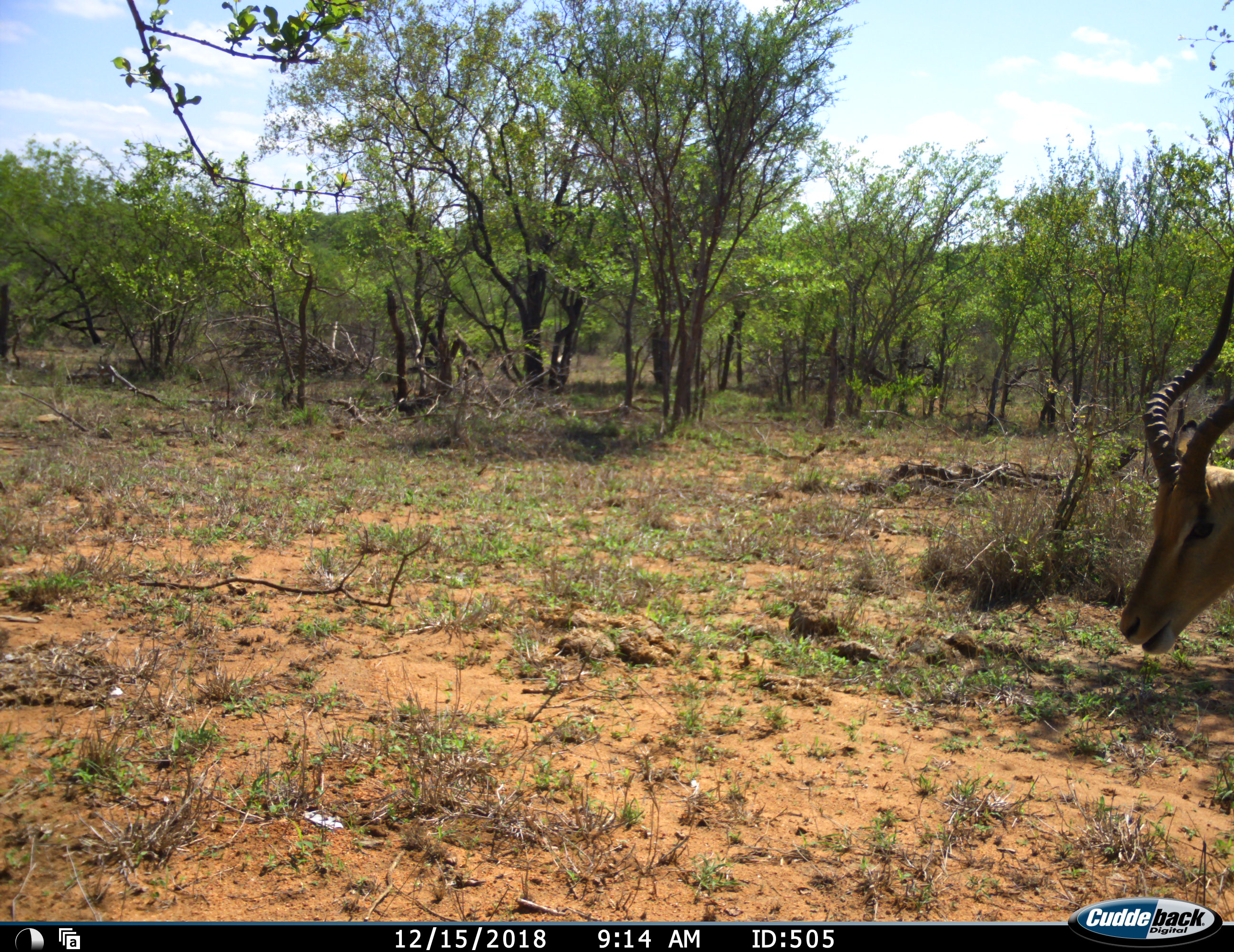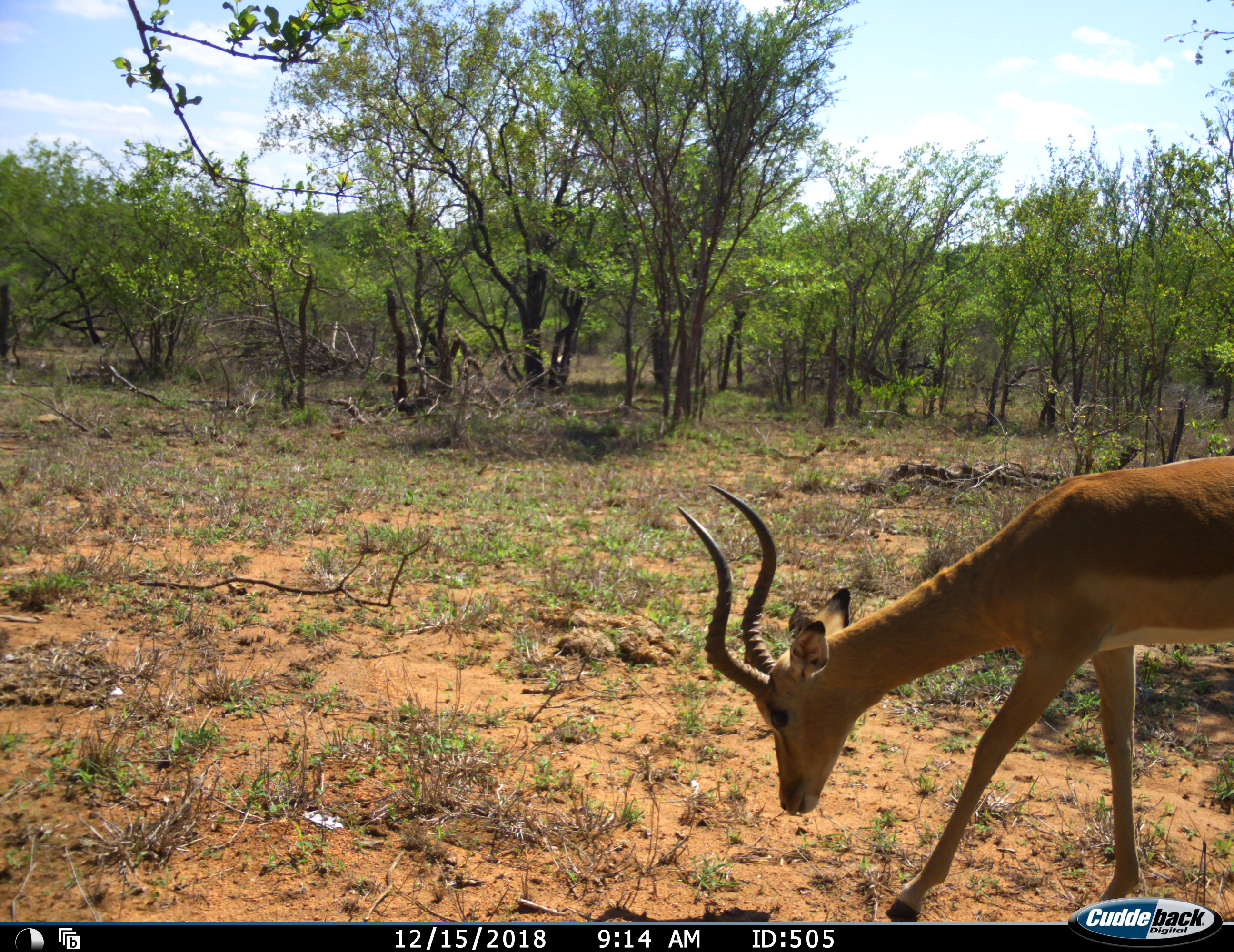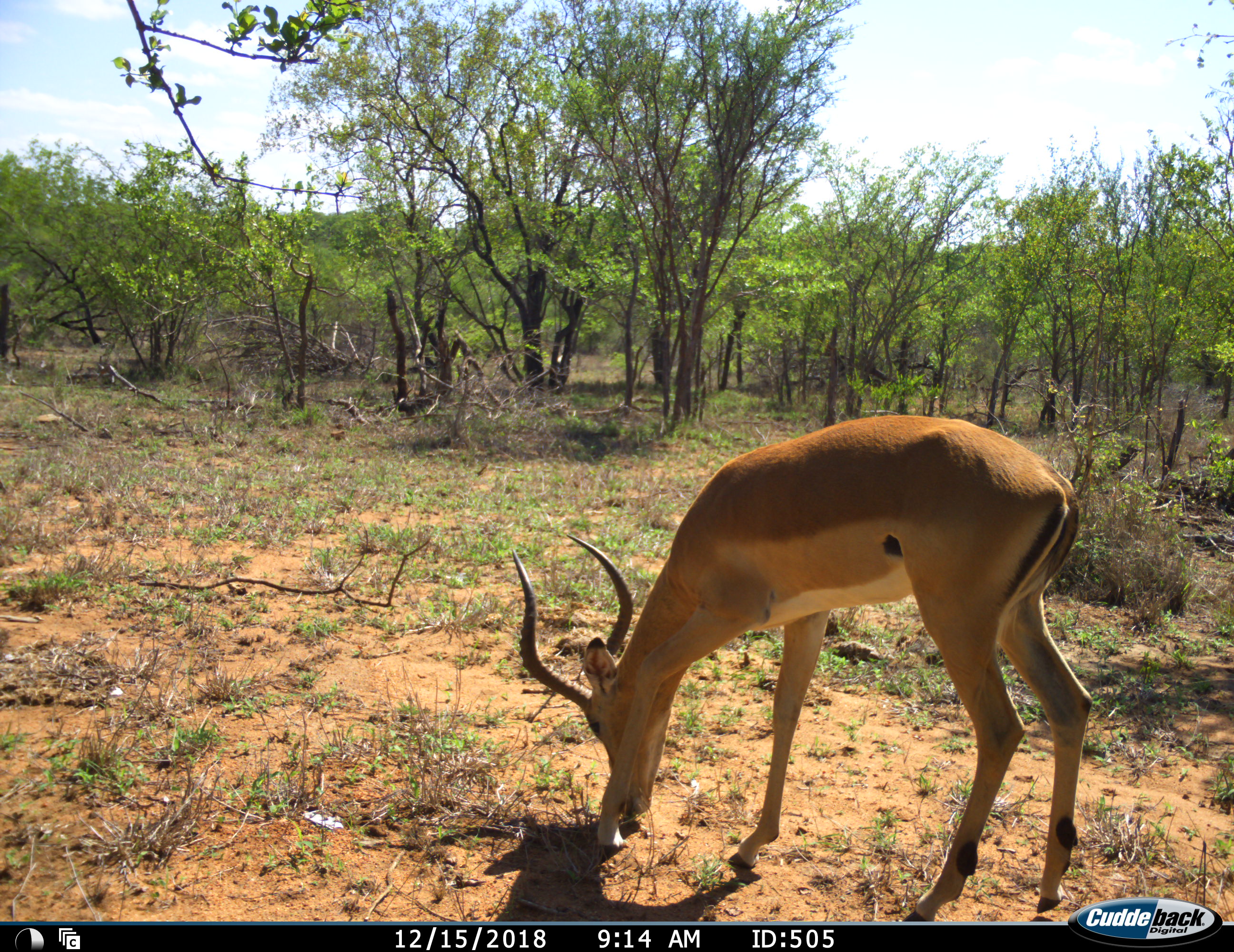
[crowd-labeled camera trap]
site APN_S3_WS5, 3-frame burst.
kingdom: Animalia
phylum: Chordata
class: Mammalia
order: Artiodactyla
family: Bovidae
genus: Aepyceros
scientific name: Aepyceros melampus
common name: impala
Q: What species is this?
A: Impala (Aepyceros melampus).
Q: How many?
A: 1.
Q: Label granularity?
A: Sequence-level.